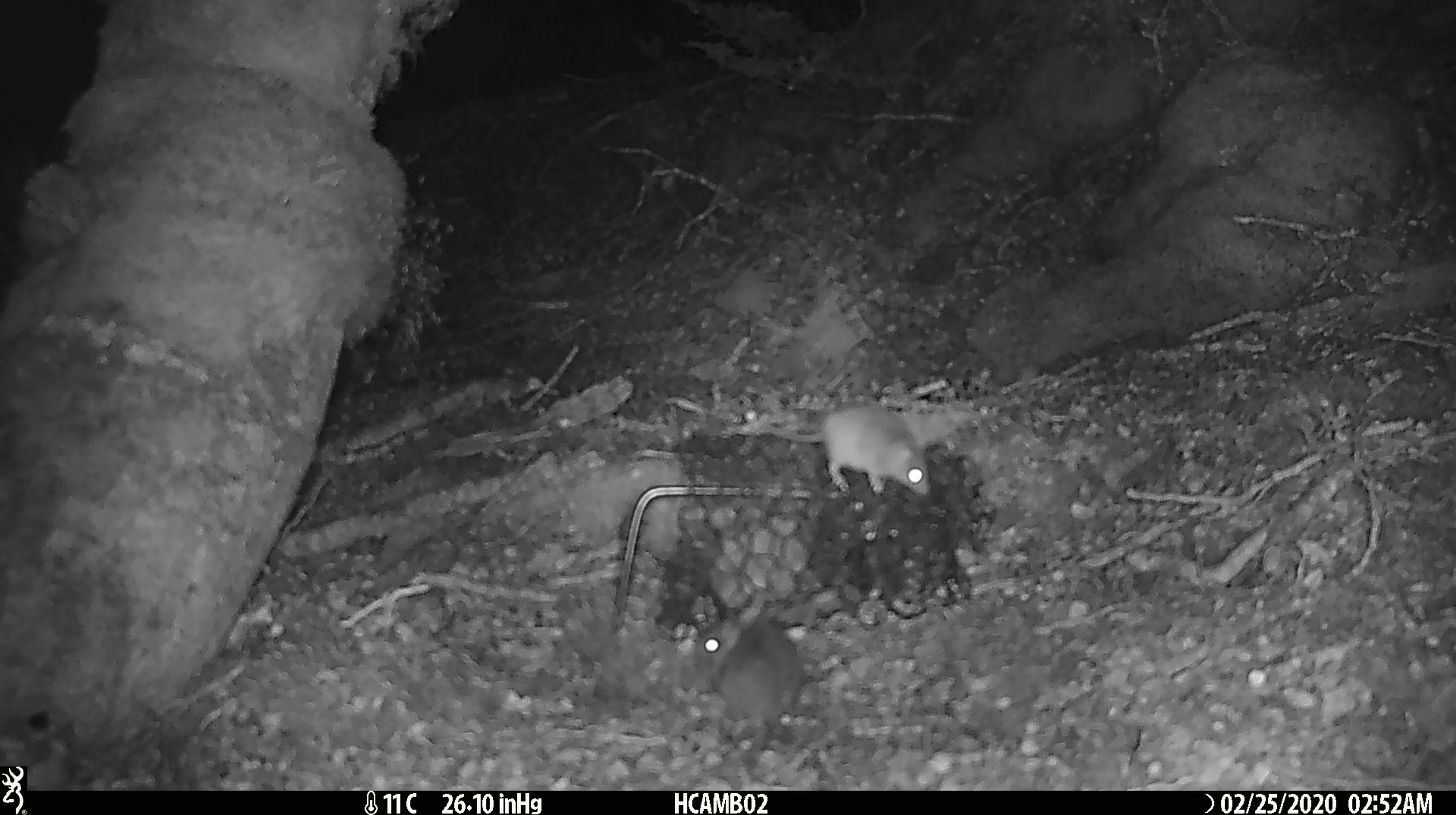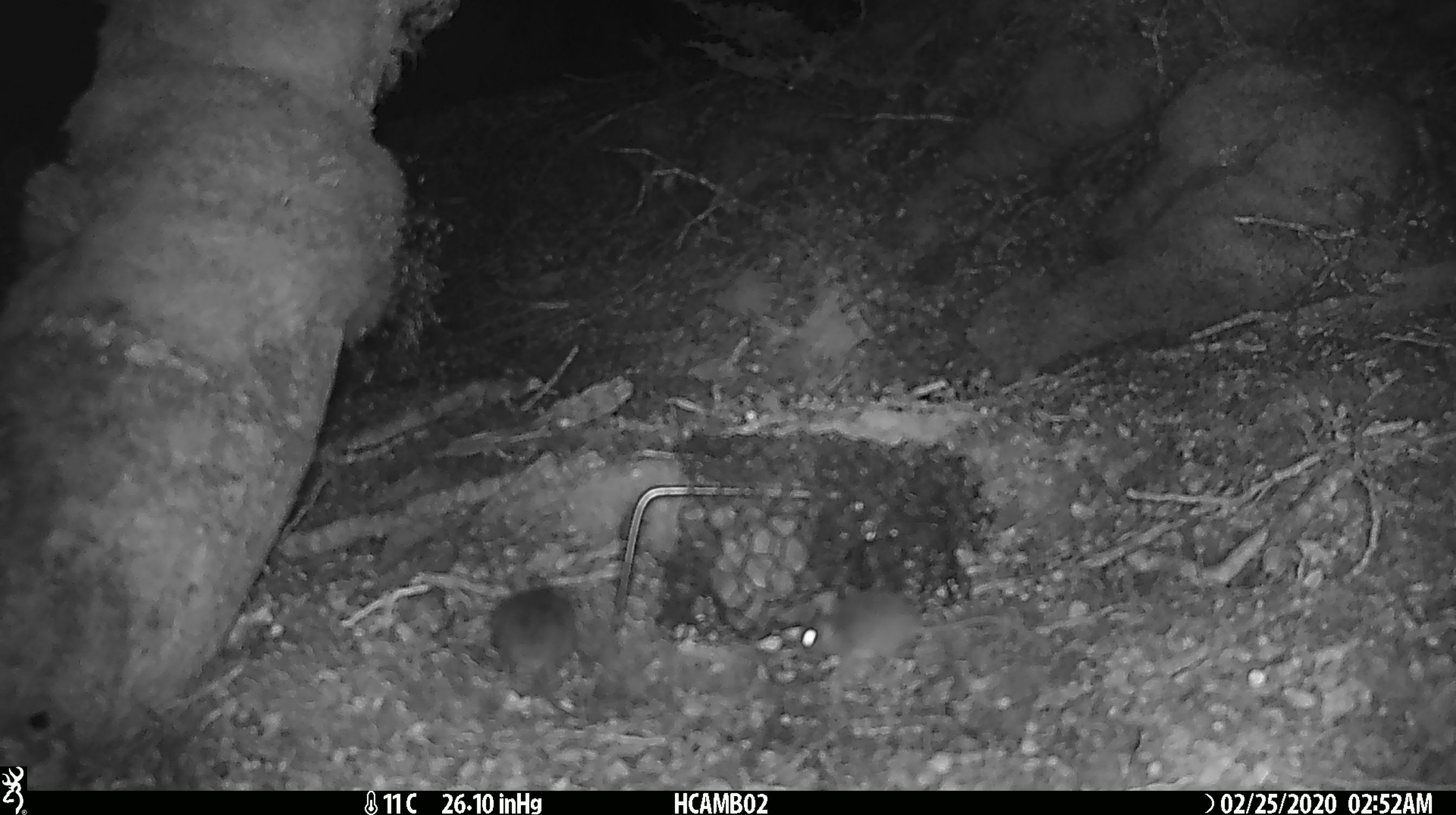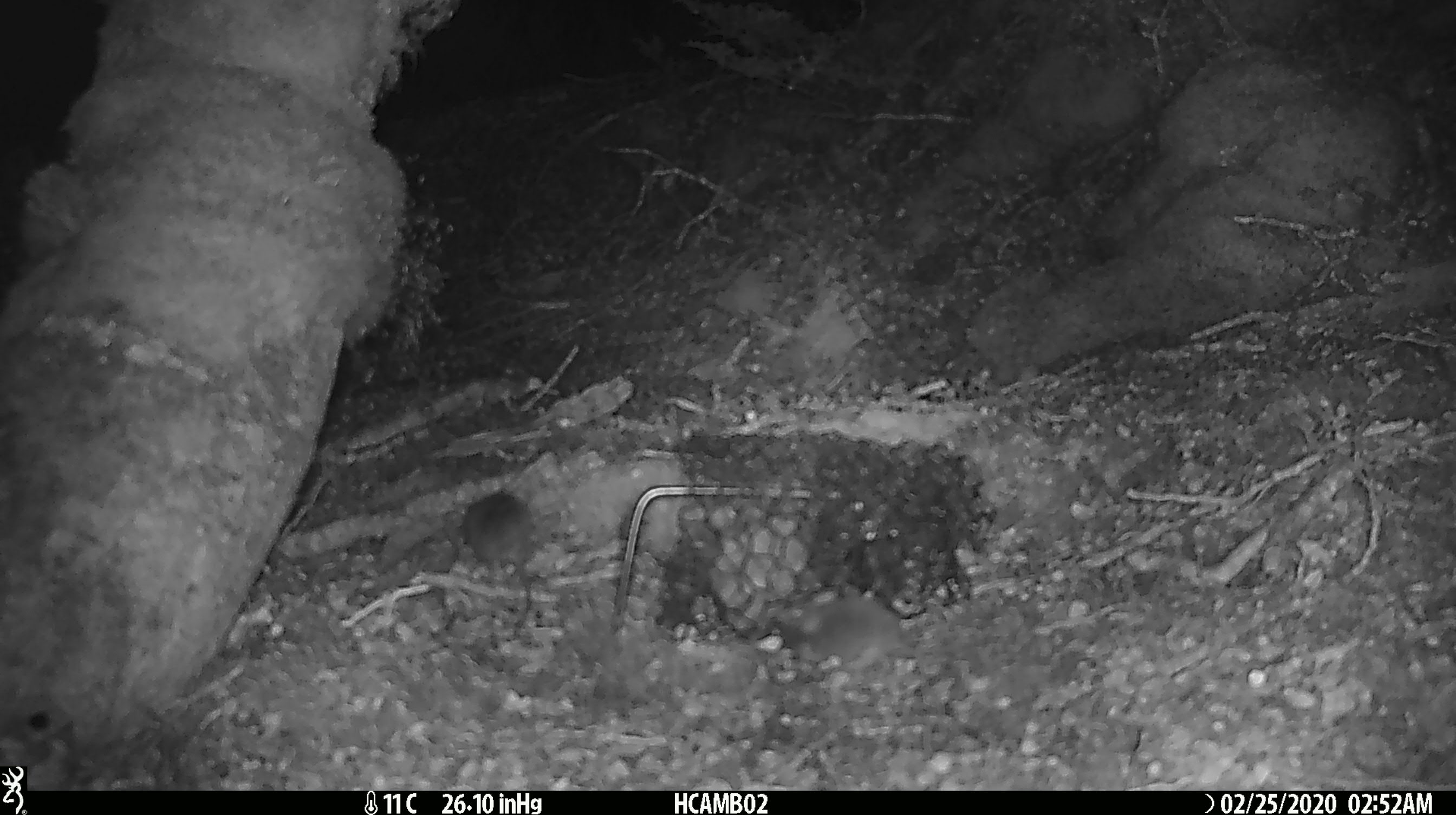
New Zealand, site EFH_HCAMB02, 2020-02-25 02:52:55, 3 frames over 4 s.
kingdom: Animalia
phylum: Chordata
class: Mammalia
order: Rodentia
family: Muridae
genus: Mus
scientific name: Mus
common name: mouse